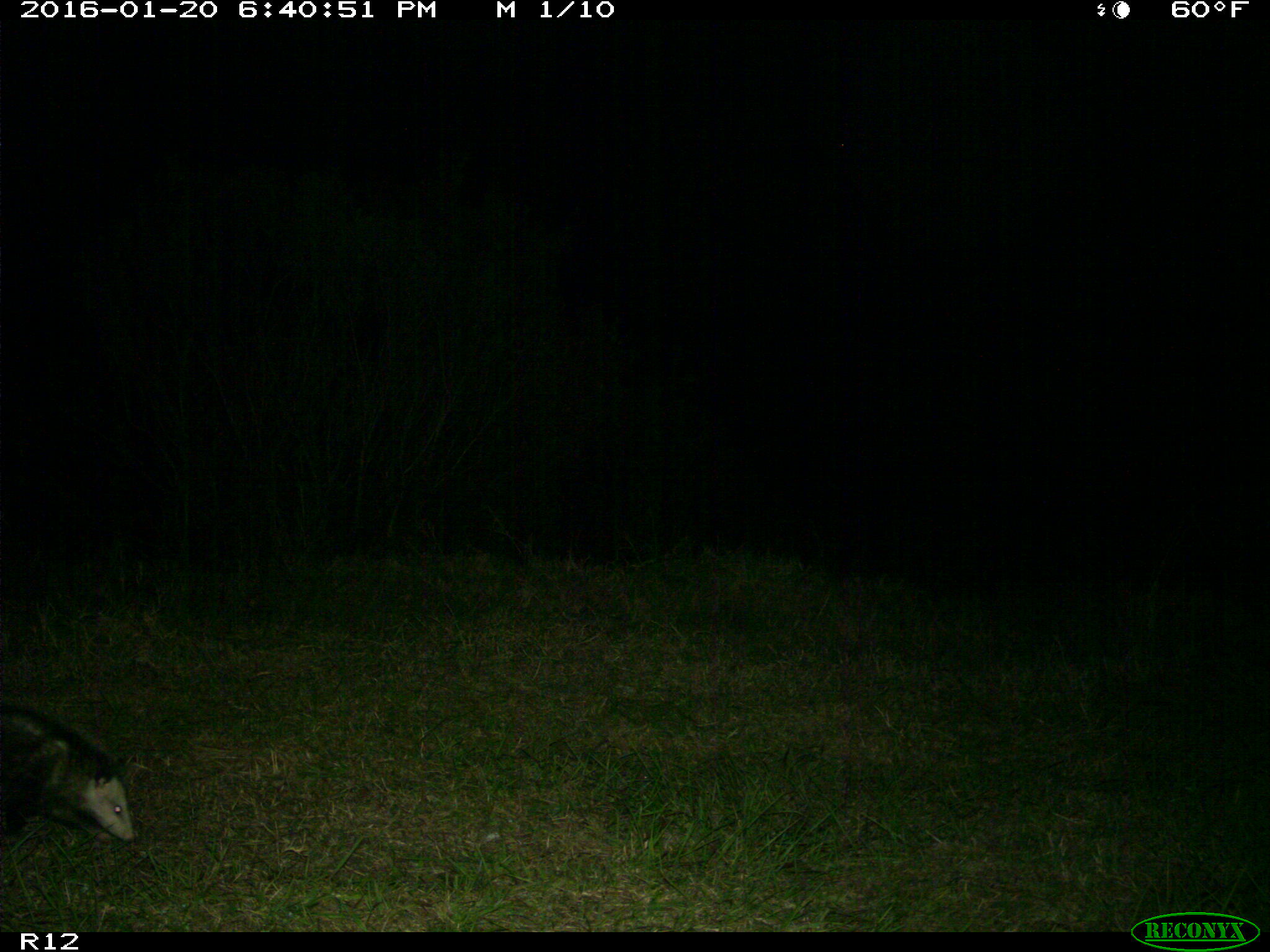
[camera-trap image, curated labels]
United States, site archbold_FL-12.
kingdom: Animalia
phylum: Chordata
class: Mammalia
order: Didelphimorphia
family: Didelphidae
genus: Didelphis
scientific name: Didelphis virginiana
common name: virginia opossum